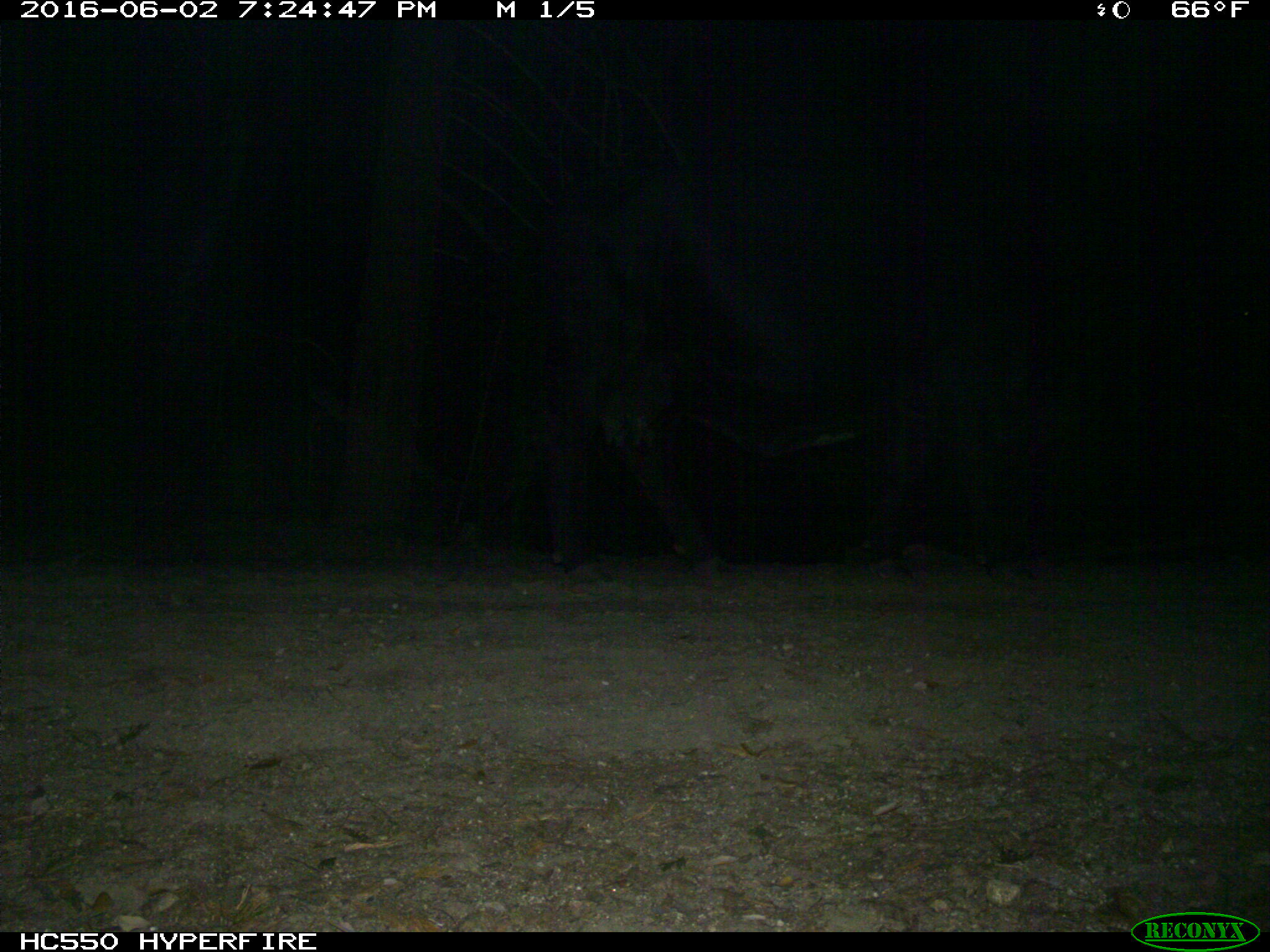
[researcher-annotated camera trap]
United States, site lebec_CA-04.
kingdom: Animalia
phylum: Chordata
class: Mammalia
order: Artiodactyla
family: Bovidae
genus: Bos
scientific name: Bos taurus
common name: domestic cow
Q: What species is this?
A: Bos taurus (domestic cow).